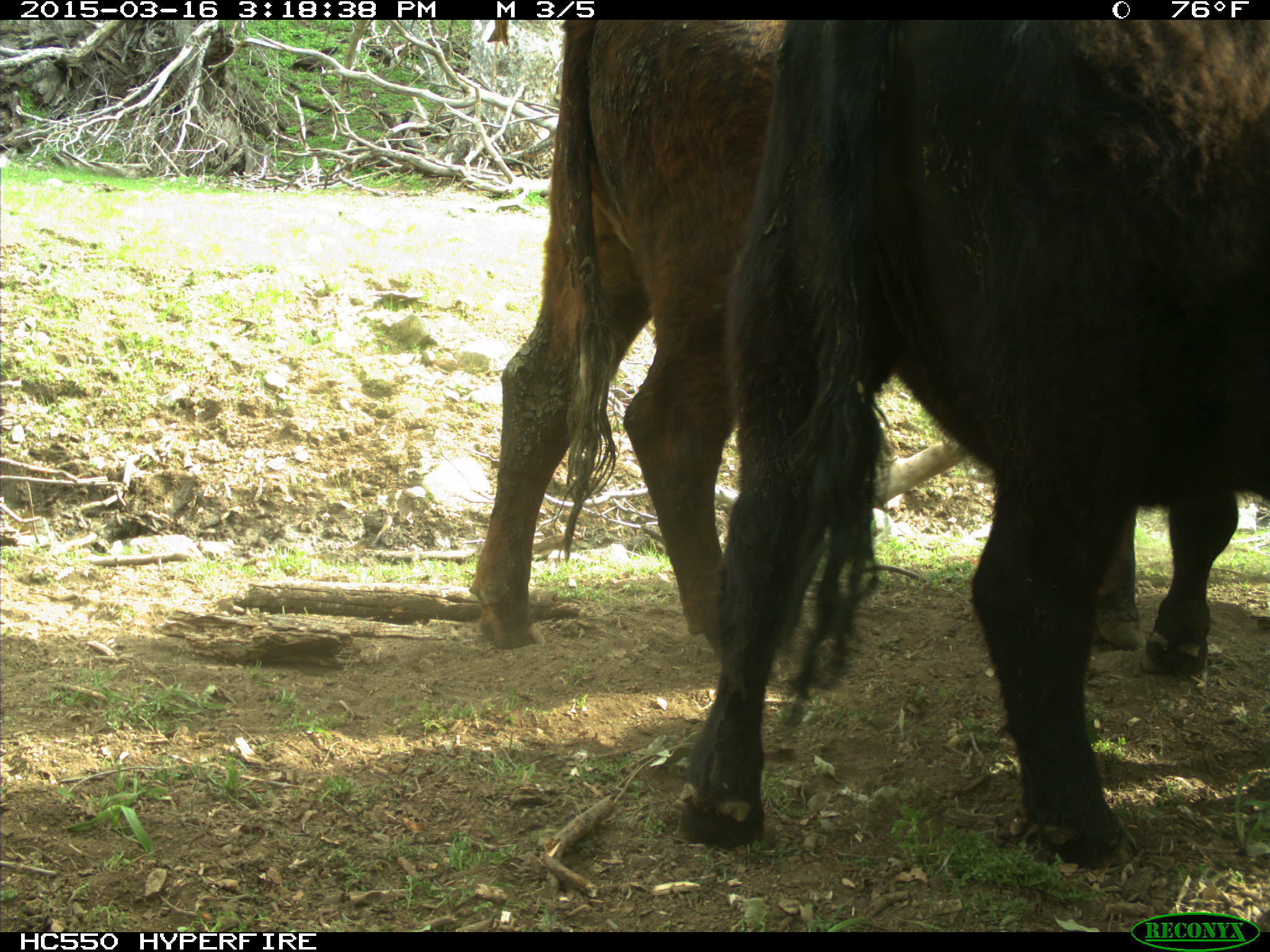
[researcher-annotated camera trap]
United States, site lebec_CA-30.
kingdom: Animalia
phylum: Chordata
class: Mammalia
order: Artiodactyla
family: Bovidae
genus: Bos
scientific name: Bos taurus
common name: domestic cow